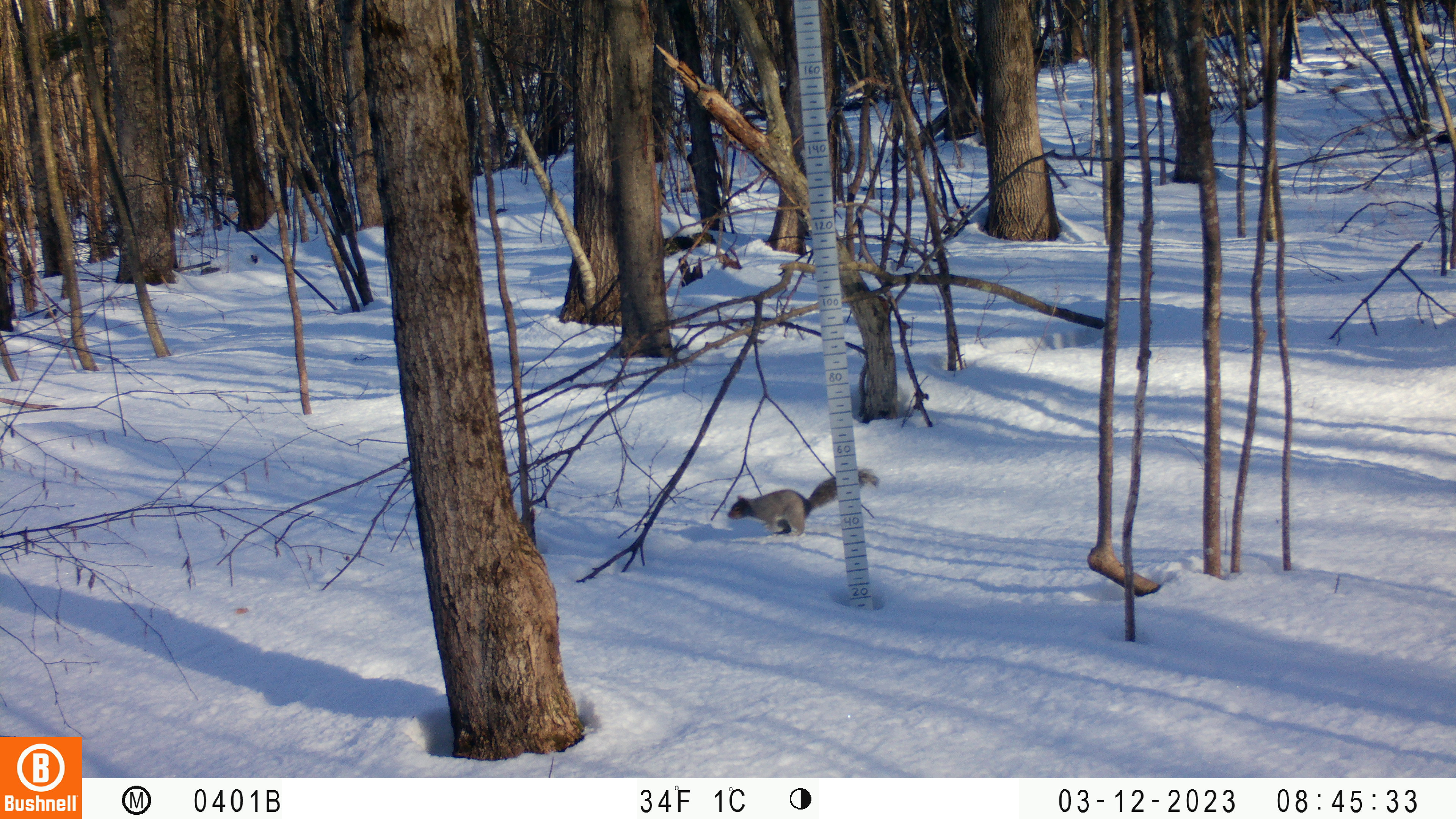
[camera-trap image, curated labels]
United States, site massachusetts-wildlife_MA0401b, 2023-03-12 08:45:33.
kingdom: Animalia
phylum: Chordata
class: Mammalia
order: Rodentia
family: Sciuridae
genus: Sciurus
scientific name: Sciurus carolinensis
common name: gray squirrel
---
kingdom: Animalia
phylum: Chordata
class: Mammalia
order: Rodentia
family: Sciuridae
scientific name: Sciuridae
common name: squirrel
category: squirrel sp.